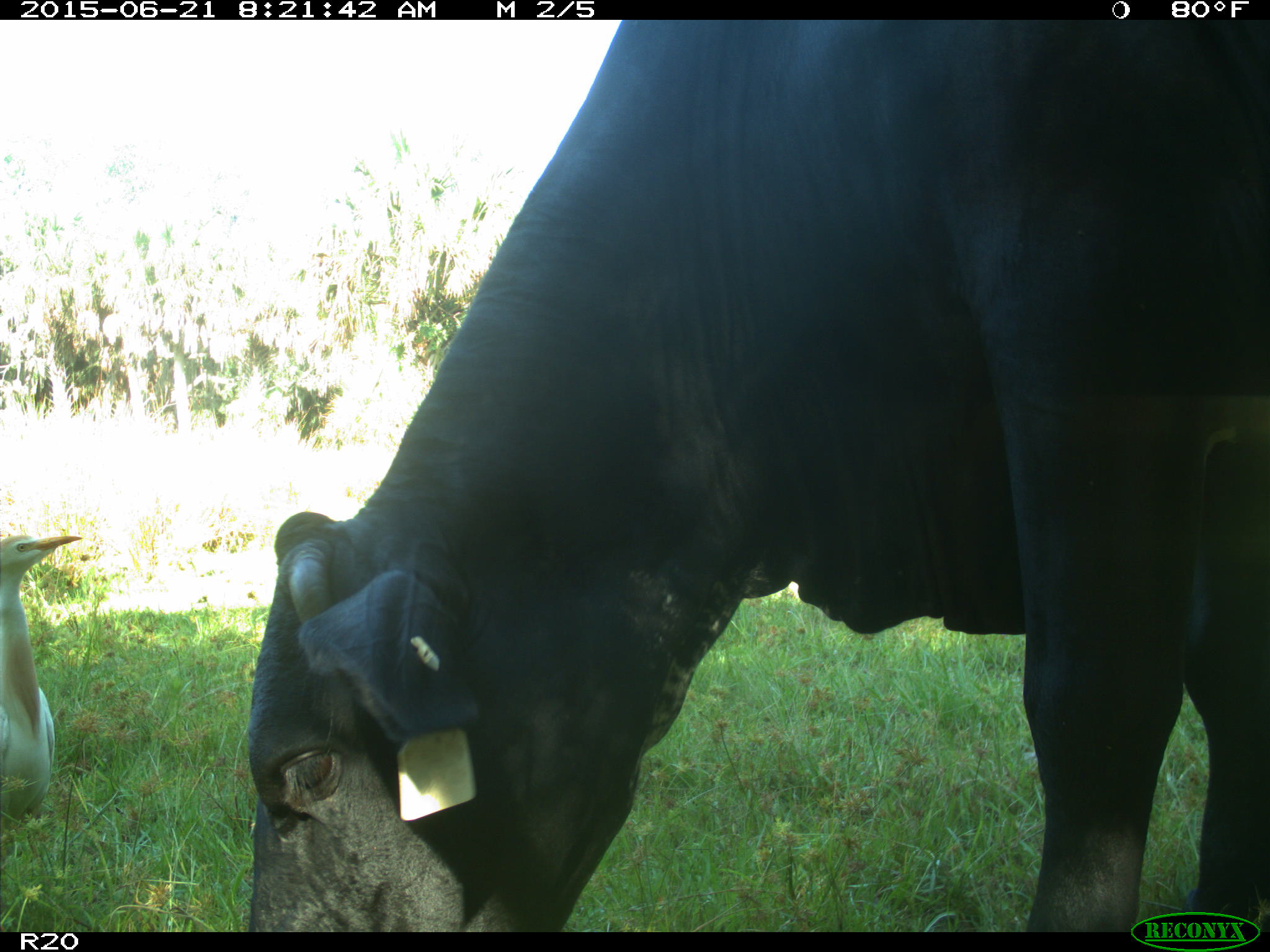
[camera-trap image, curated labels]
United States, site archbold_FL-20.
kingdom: Animalia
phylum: Chordata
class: Mammalia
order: Artiodactyla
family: Bovidae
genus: Bos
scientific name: Bos taurus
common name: domestic cow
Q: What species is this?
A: Bos taurus (domestic cow).